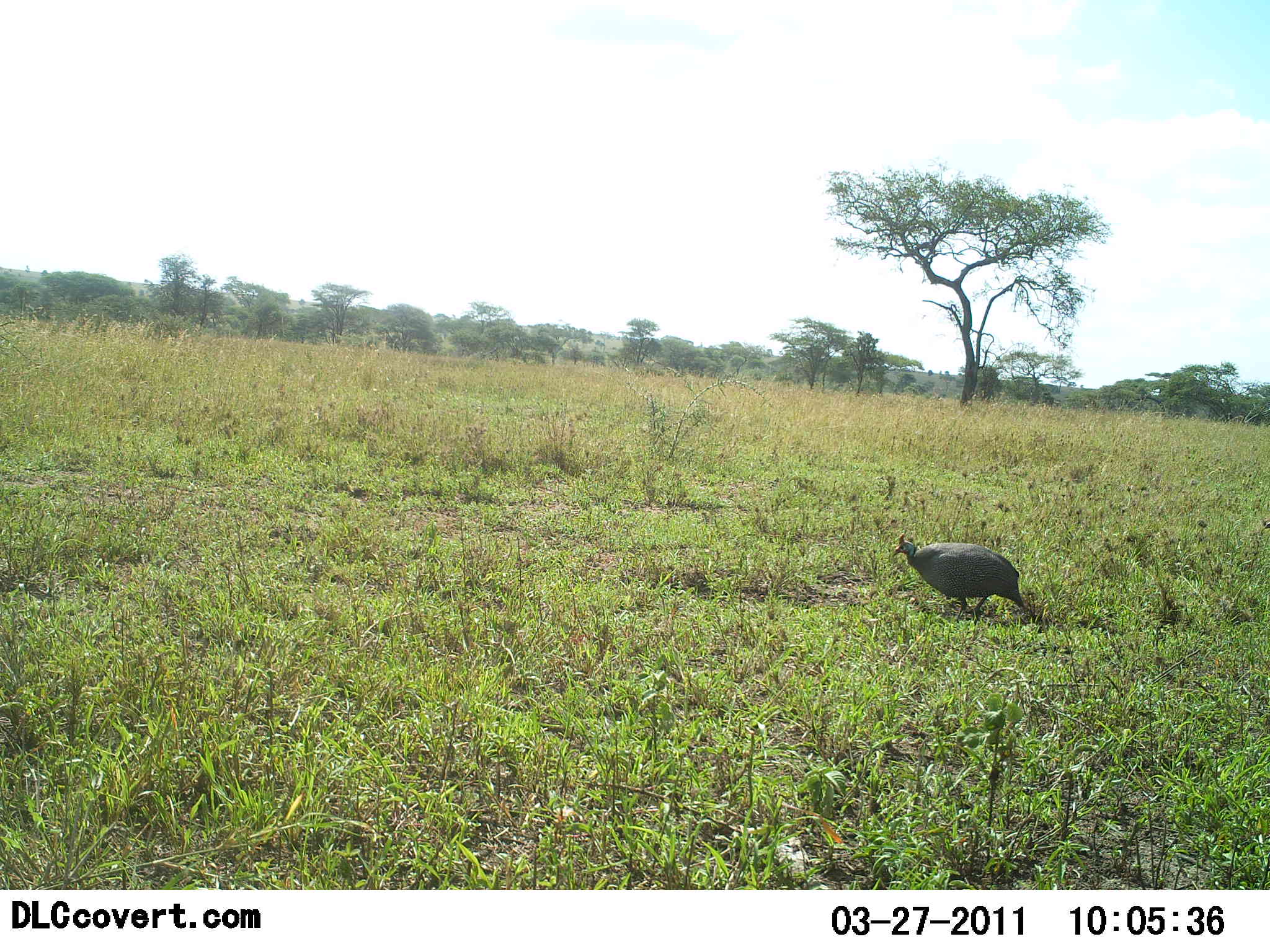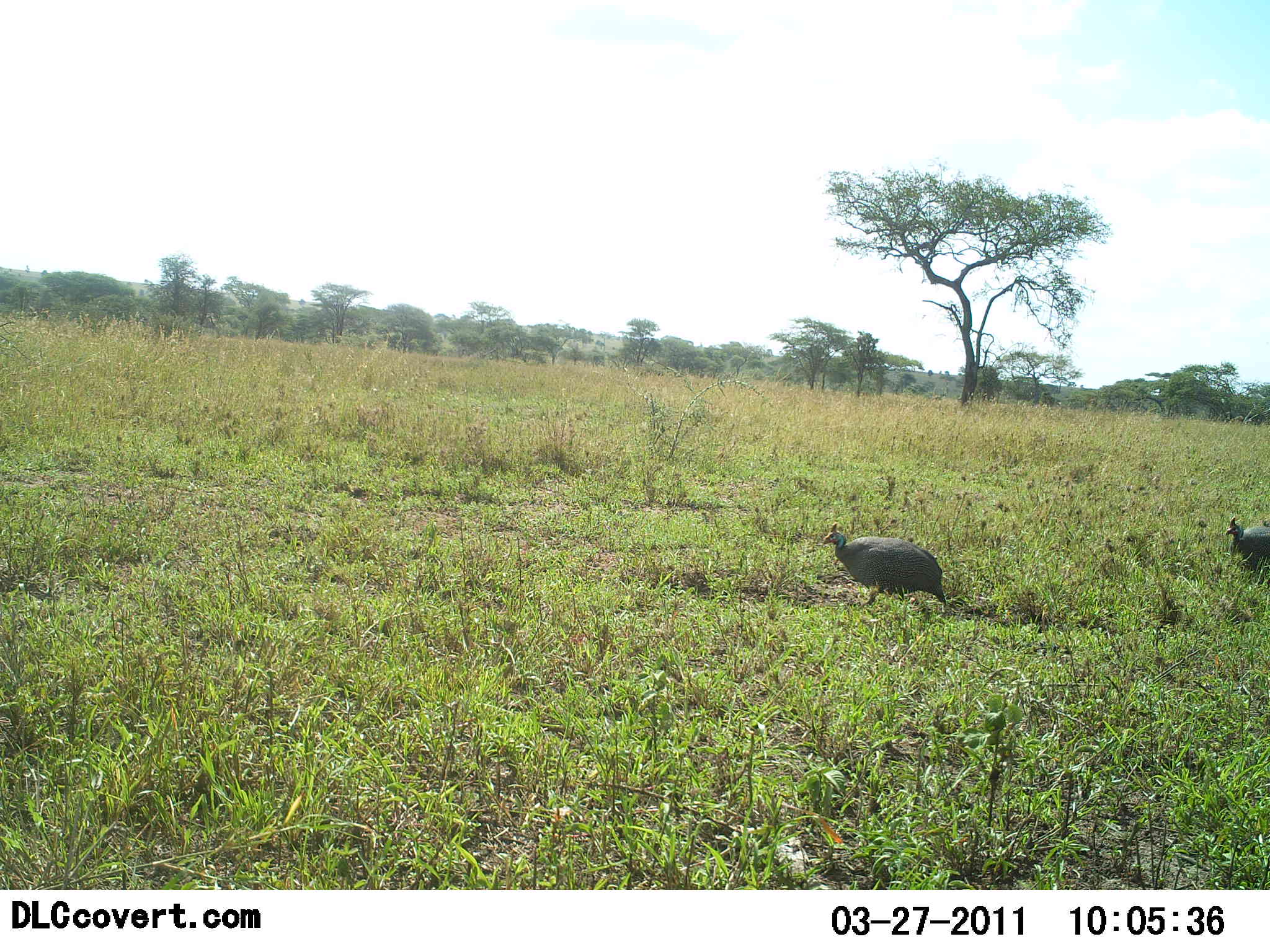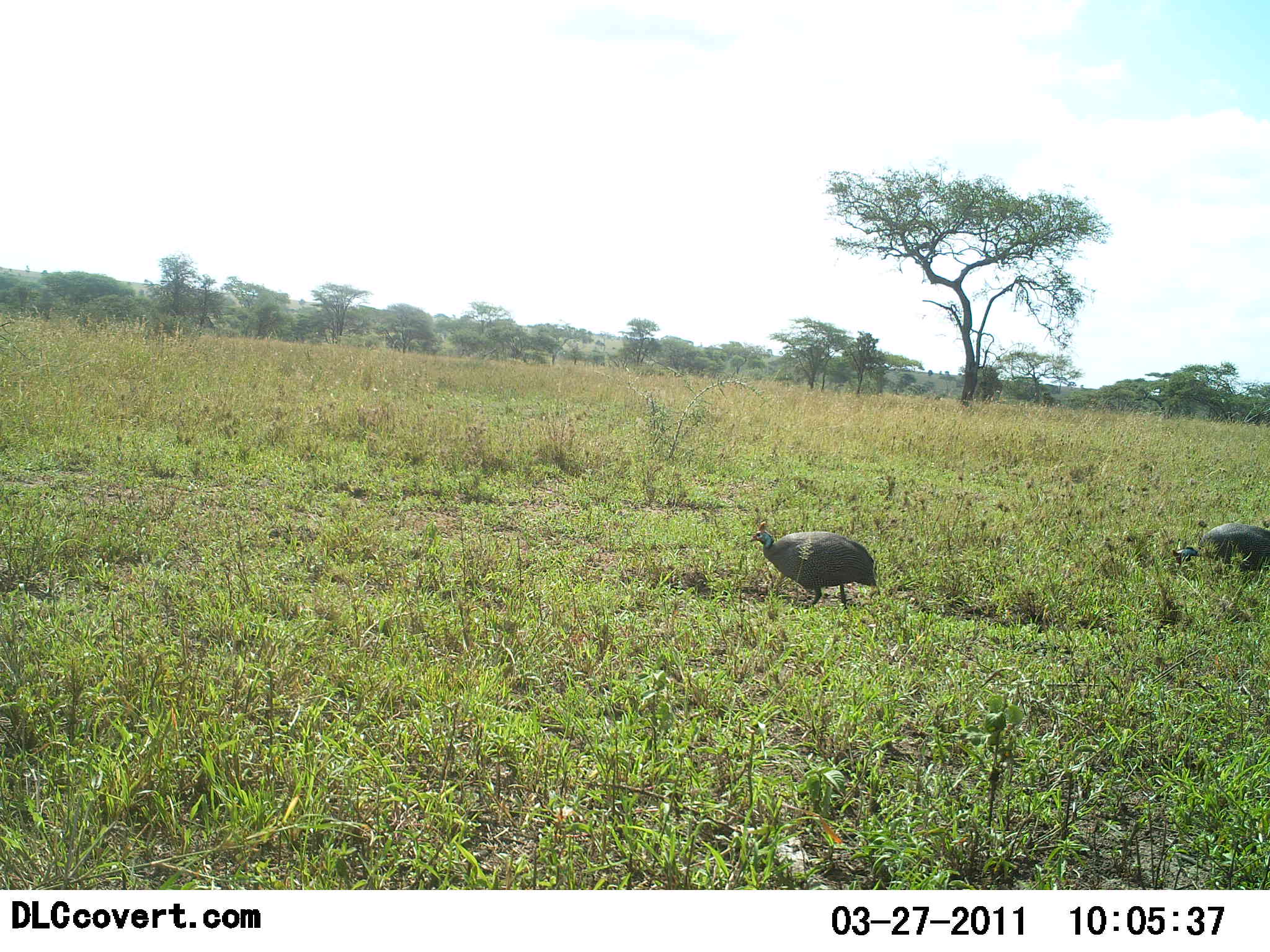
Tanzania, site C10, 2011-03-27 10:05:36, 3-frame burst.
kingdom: Animalia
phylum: Chordata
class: Aves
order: Galliformes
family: Numididae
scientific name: Numididae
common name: guinea fowl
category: guineafowl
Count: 2.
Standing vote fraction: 15%.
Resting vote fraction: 0%.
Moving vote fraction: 85%.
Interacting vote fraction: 0%.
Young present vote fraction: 0%.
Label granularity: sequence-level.